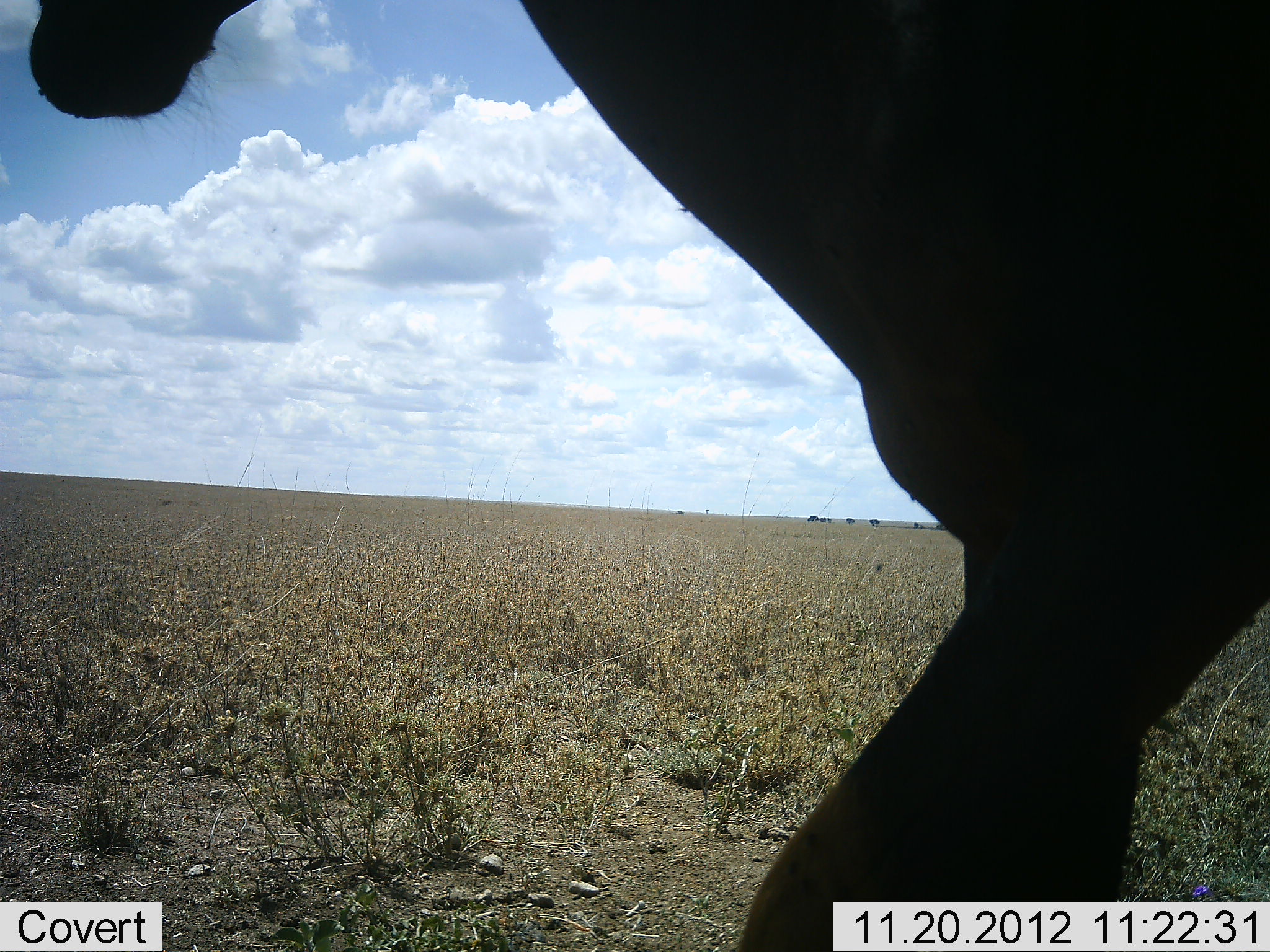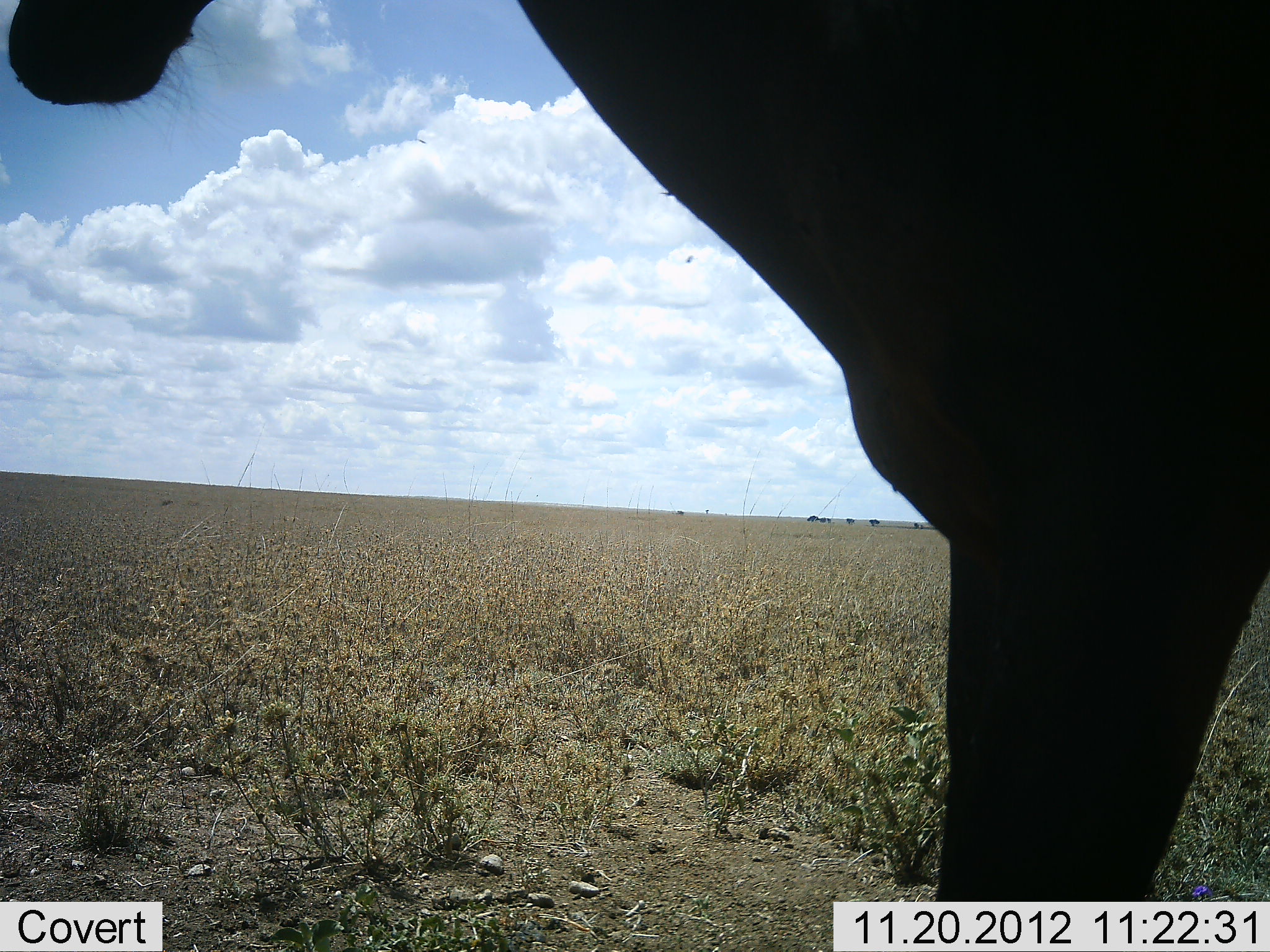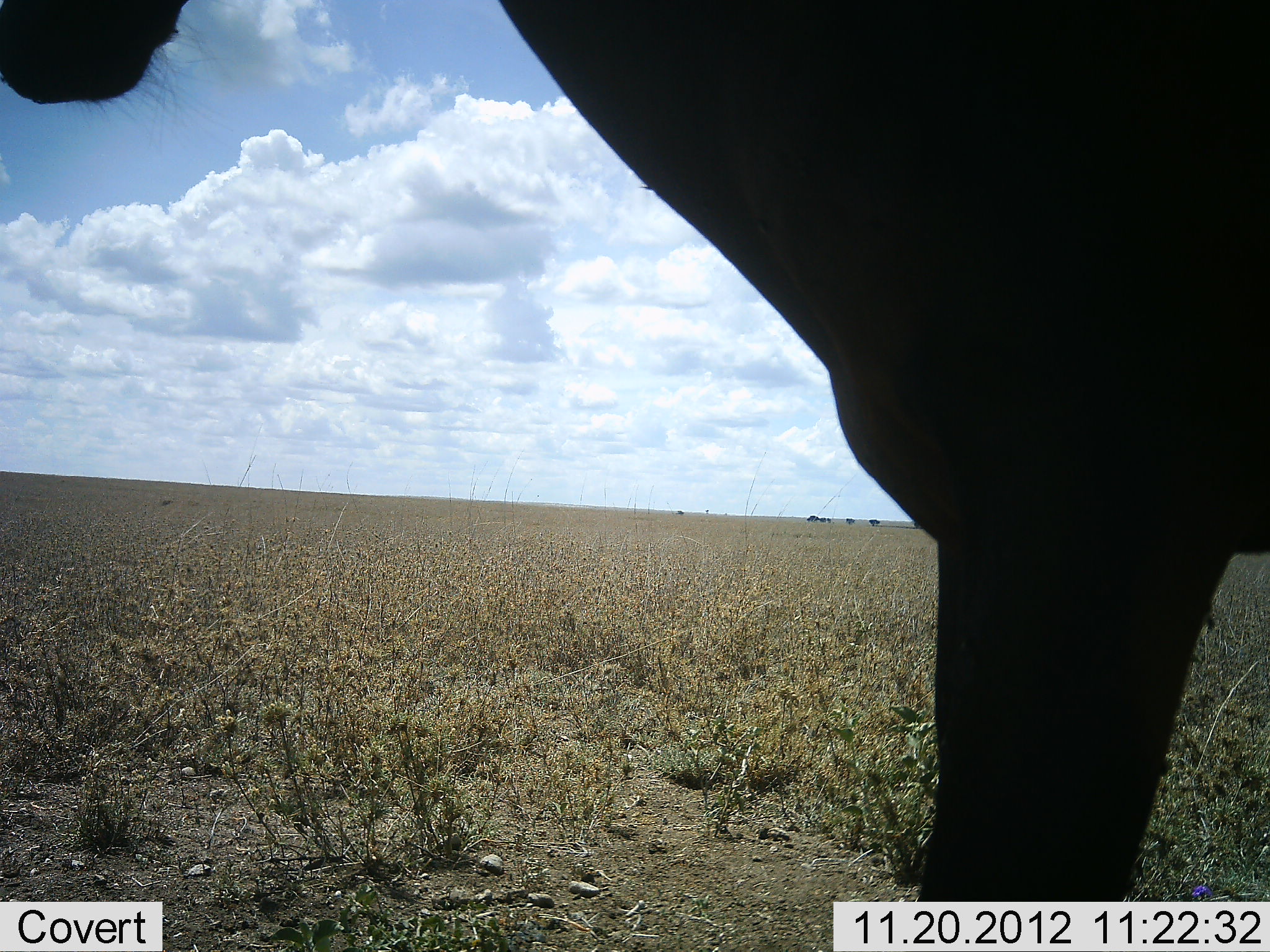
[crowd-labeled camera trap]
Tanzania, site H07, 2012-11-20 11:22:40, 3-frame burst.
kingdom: Animalia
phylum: Chordata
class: Mammalia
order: Artiodactyla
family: Bovidae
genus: Alcelaphus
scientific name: Alcelaphus buselaphus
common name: hartebeest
Hartebeest (Alcelaphus buselaphus), count 1. Behavior (volunteer vote fractions): standing 100%, resting 10%, moving 0%, interacting 0%. Young present (vote fraction): 0%. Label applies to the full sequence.